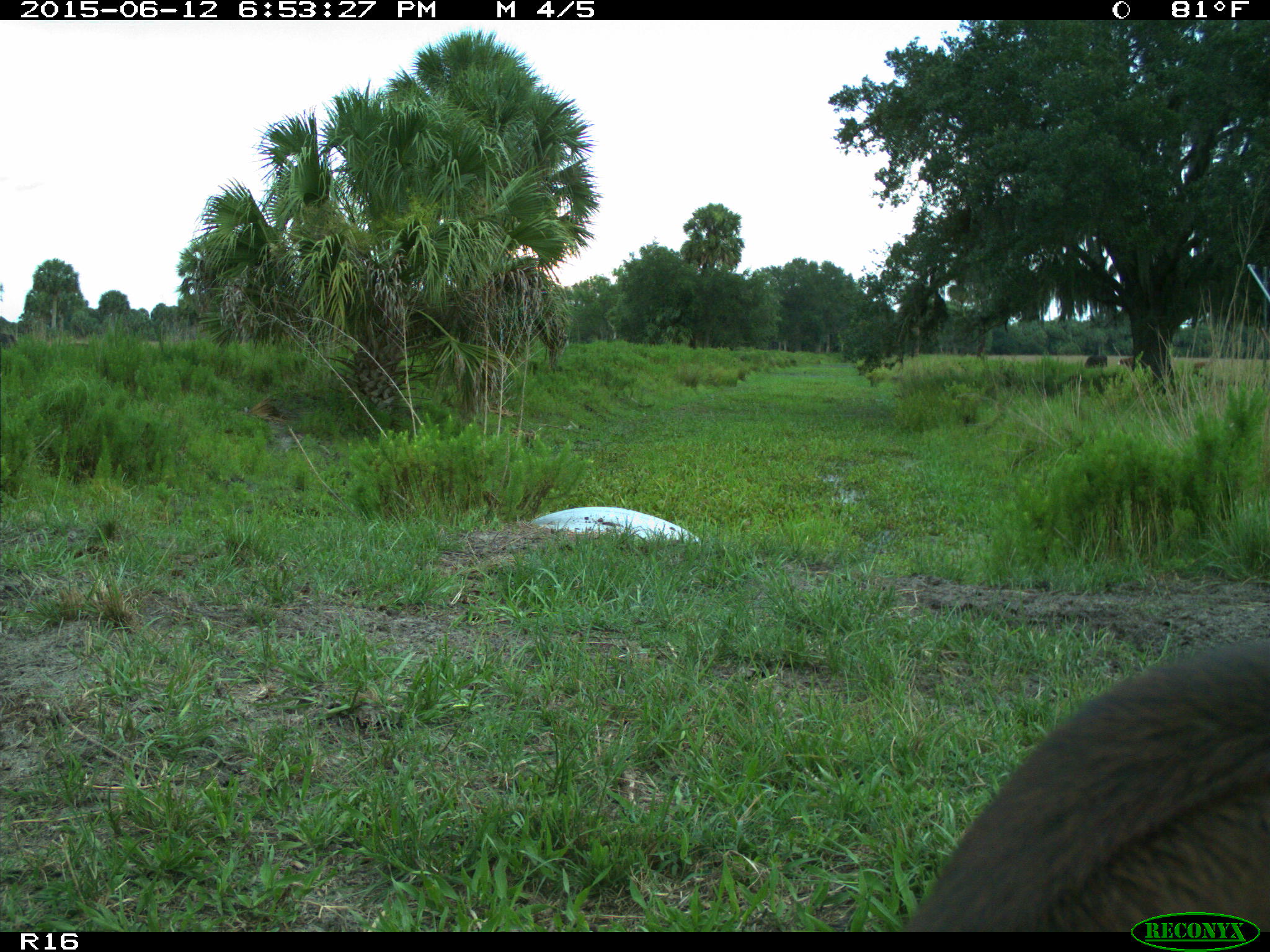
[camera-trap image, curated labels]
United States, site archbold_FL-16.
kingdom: Animalia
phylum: Chordata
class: Mammalia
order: Artiodactyla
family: Bovidae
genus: Bos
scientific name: Bos taurus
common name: domestic cow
Bos taurus (domestic cow).